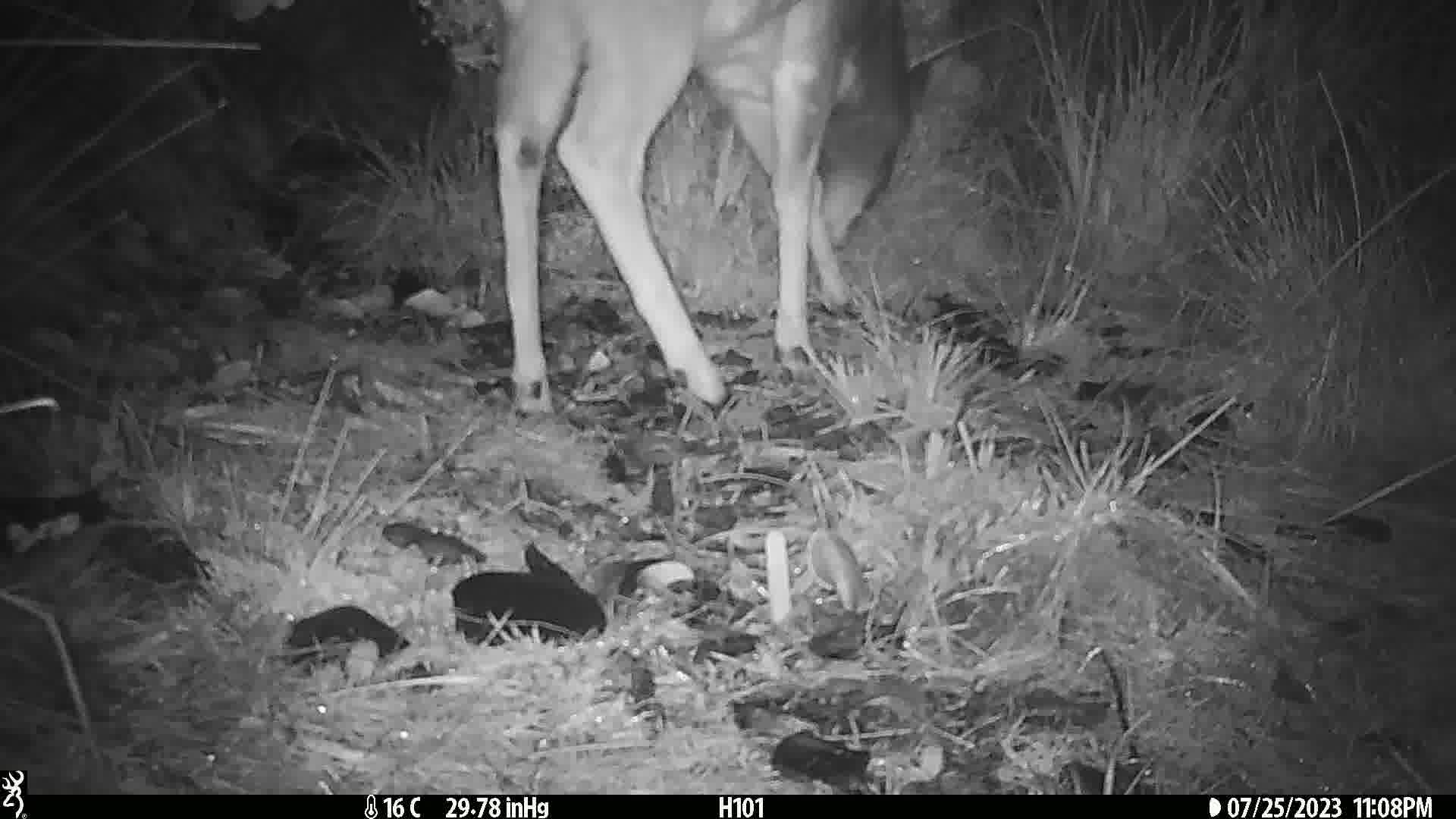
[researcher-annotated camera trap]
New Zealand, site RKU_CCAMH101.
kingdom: Animalia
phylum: Chordata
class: Mammalia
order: Artiodactyla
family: Cervidae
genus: Odocoileus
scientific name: Odocoileus virginianus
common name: white-tailed deer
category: white tailed deer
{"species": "white tailed deer (white-tailed deer) (Odocoileus virginianus)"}